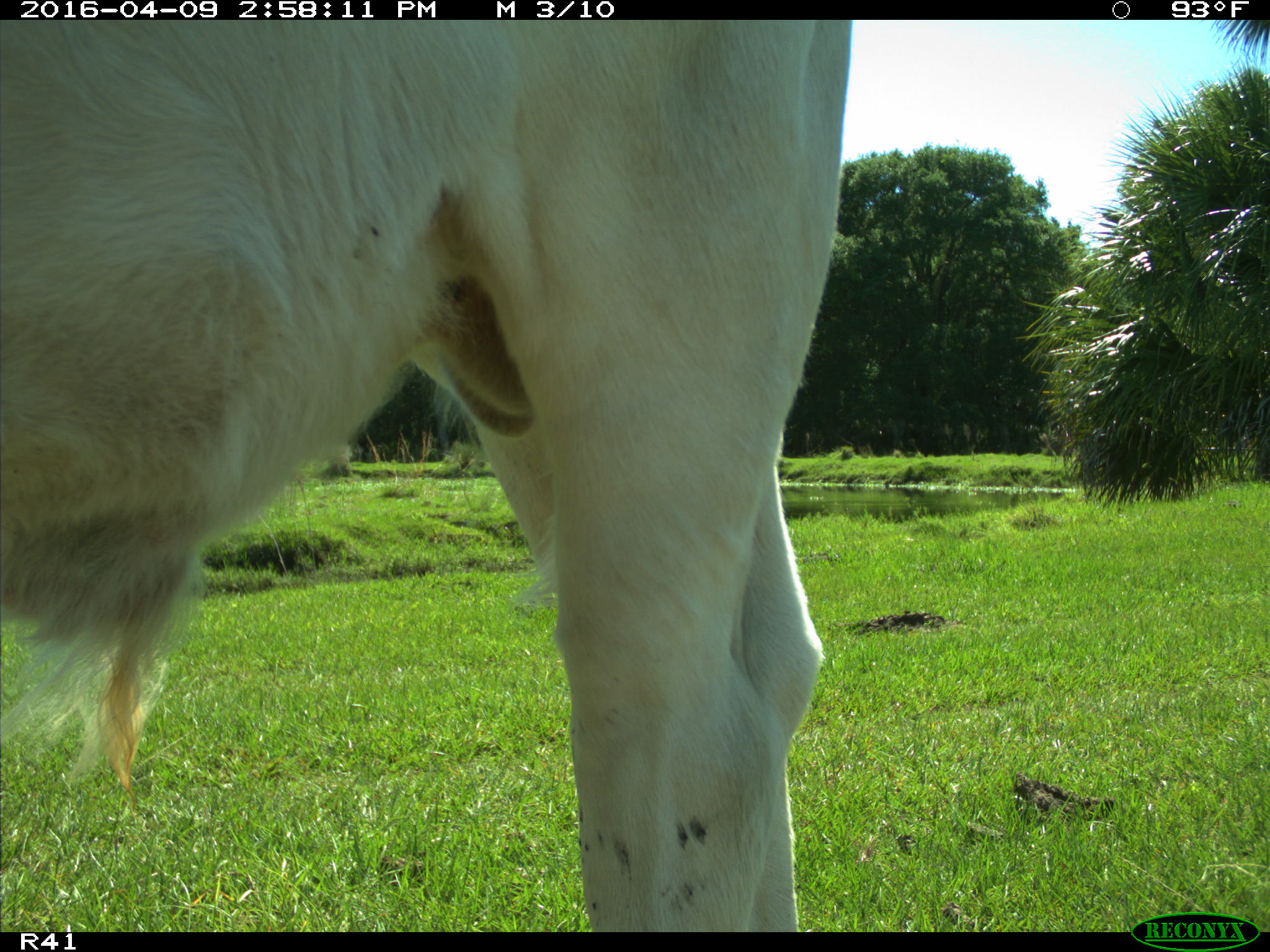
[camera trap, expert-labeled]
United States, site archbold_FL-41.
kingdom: Animalia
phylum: Chordata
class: Mammalia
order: Artiodactyla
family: Bovidae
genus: Bos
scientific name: Bos taurus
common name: domestic cow